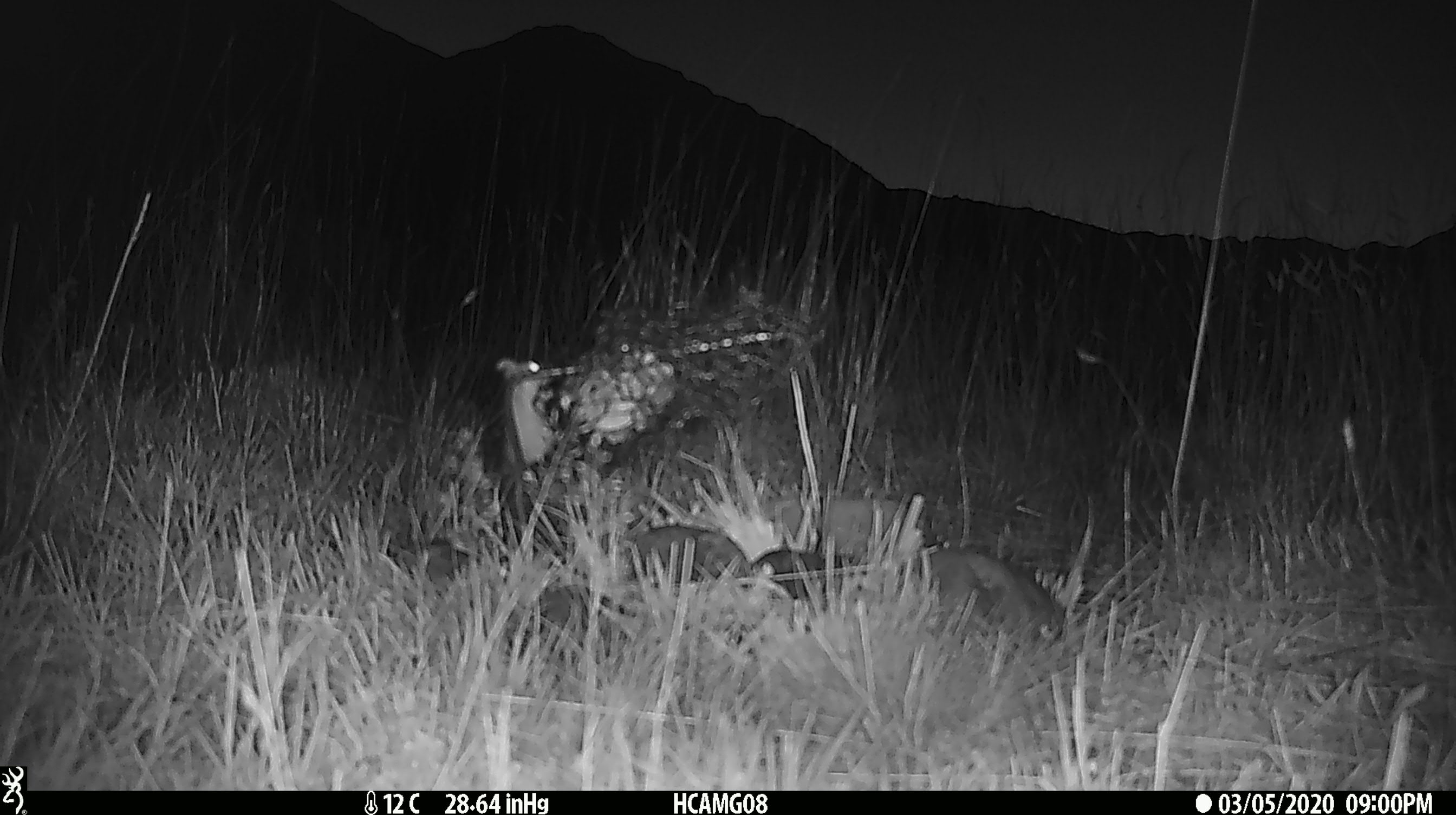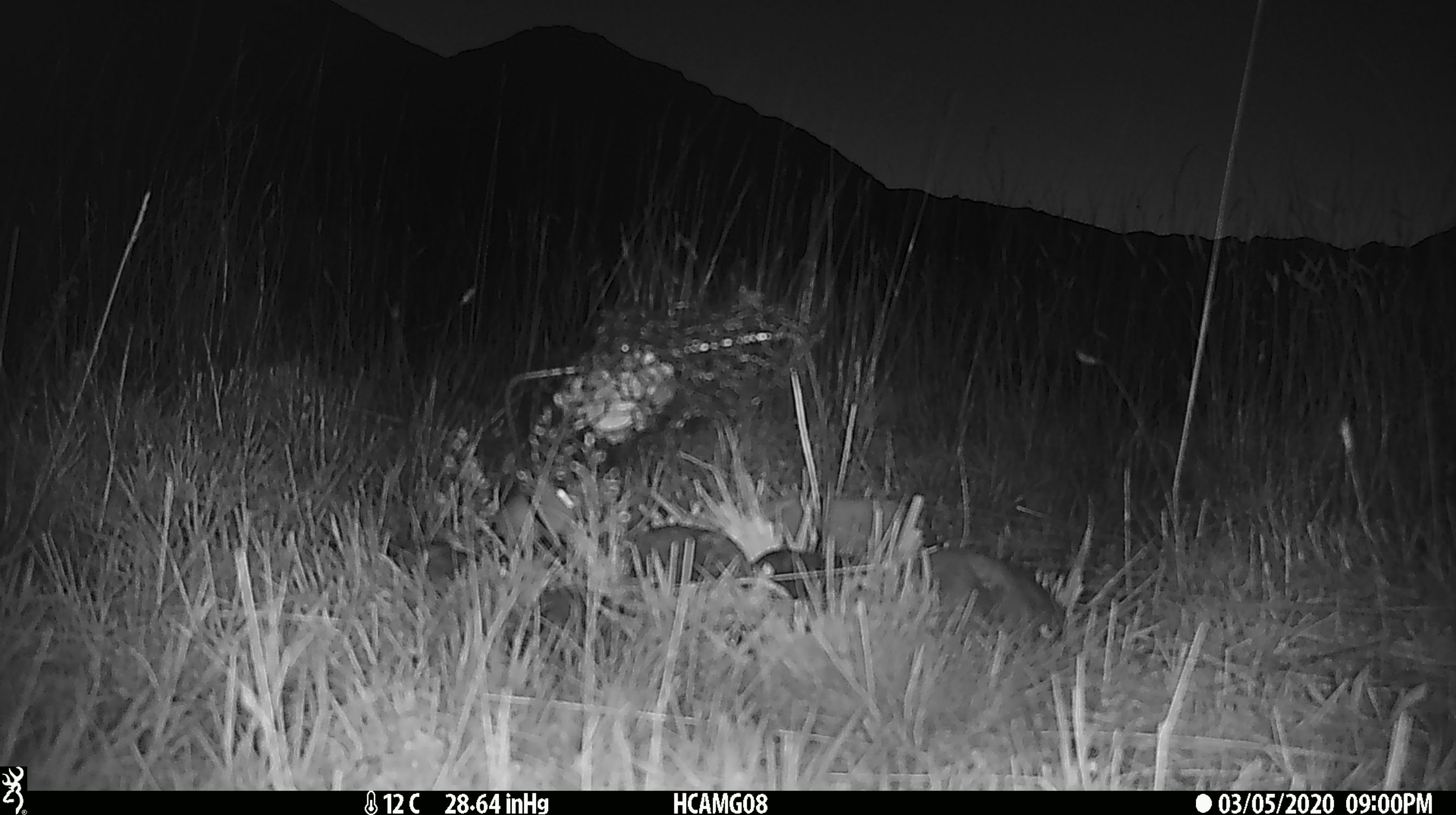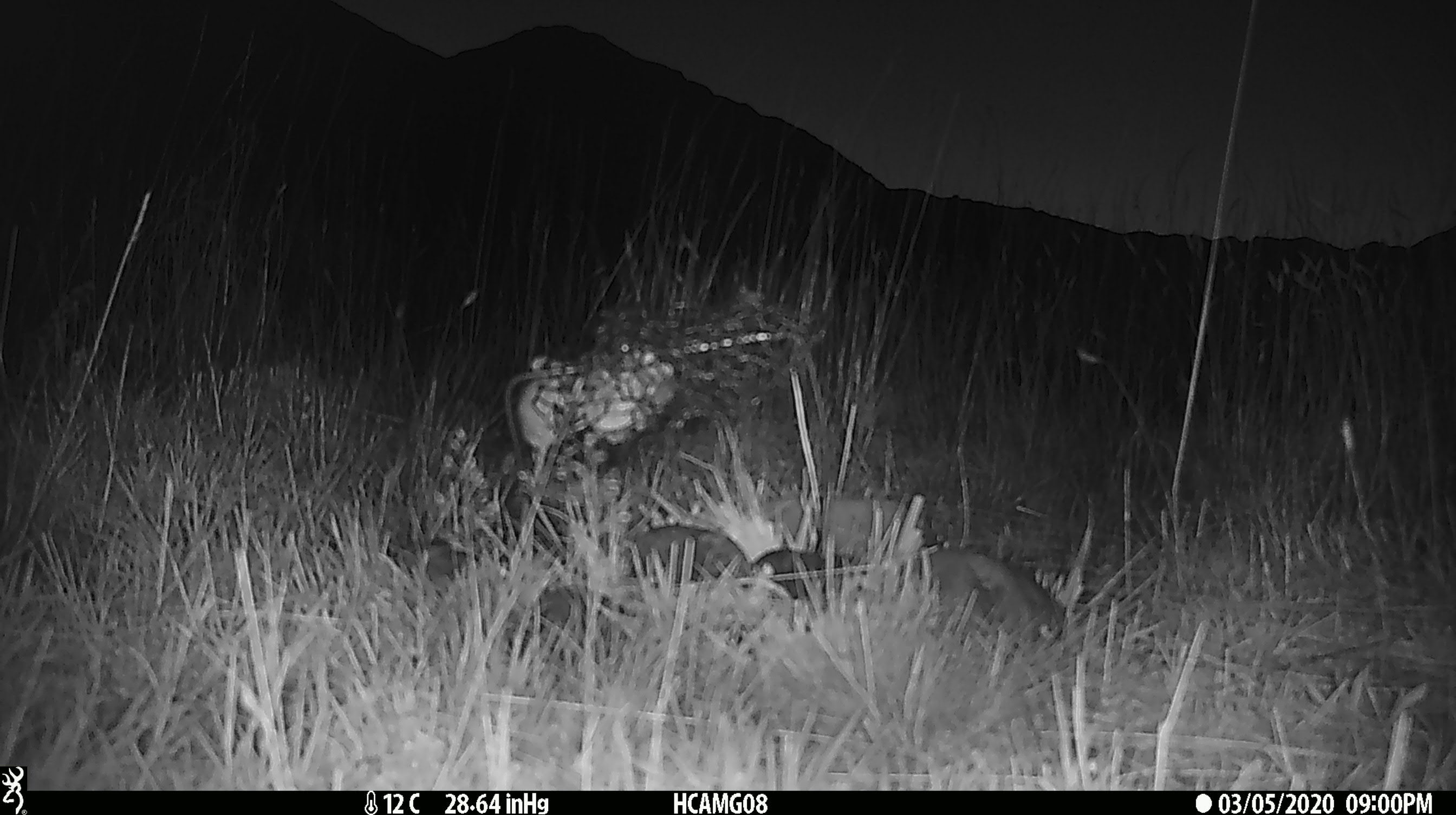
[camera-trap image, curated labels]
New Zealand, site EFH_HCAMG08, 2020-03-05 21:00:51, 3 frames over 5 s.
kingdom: Animalia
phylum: Chordata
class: Mammalia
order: Rodentia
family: Muridae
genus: Mus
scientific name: Mus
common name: mouse